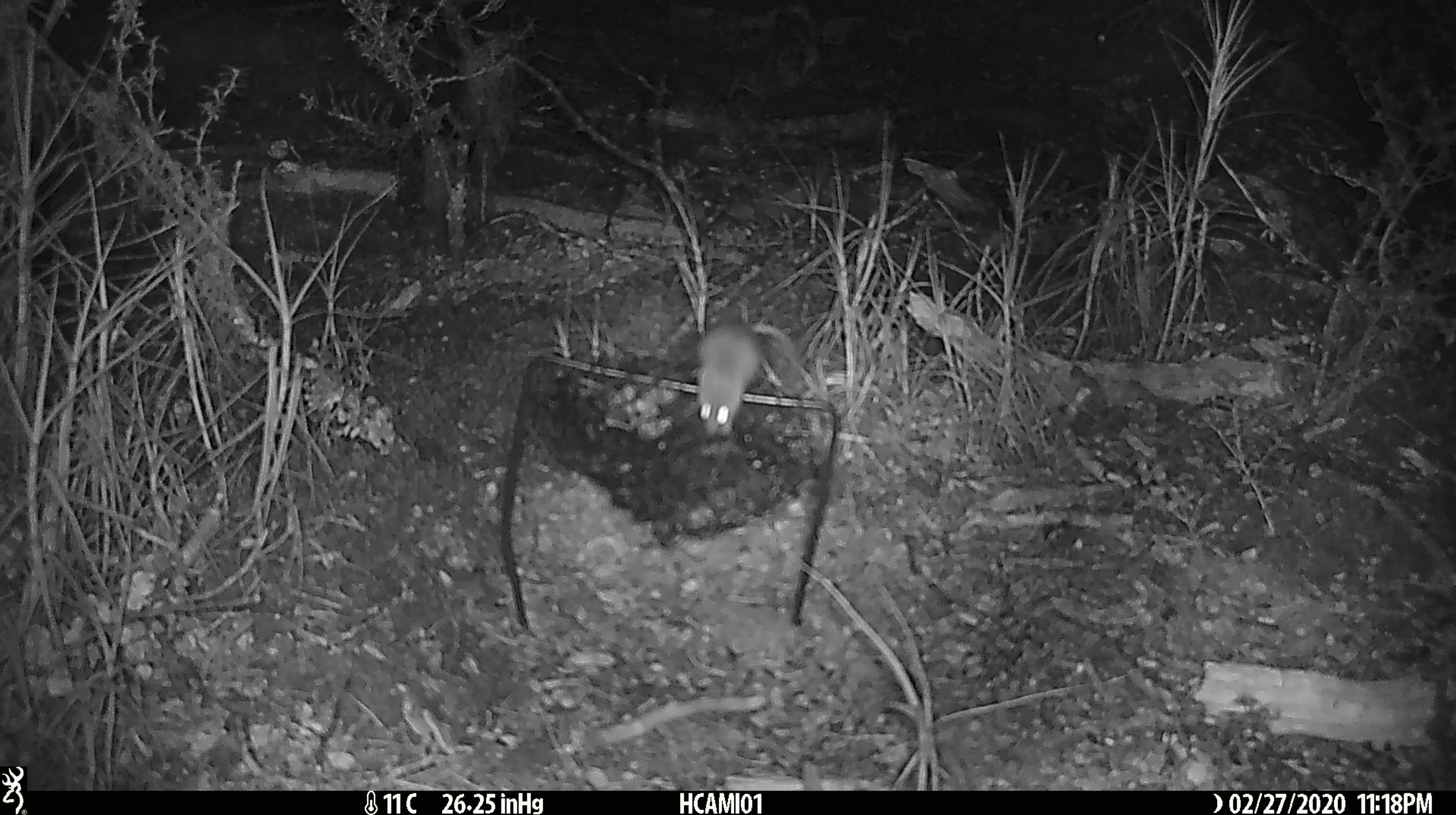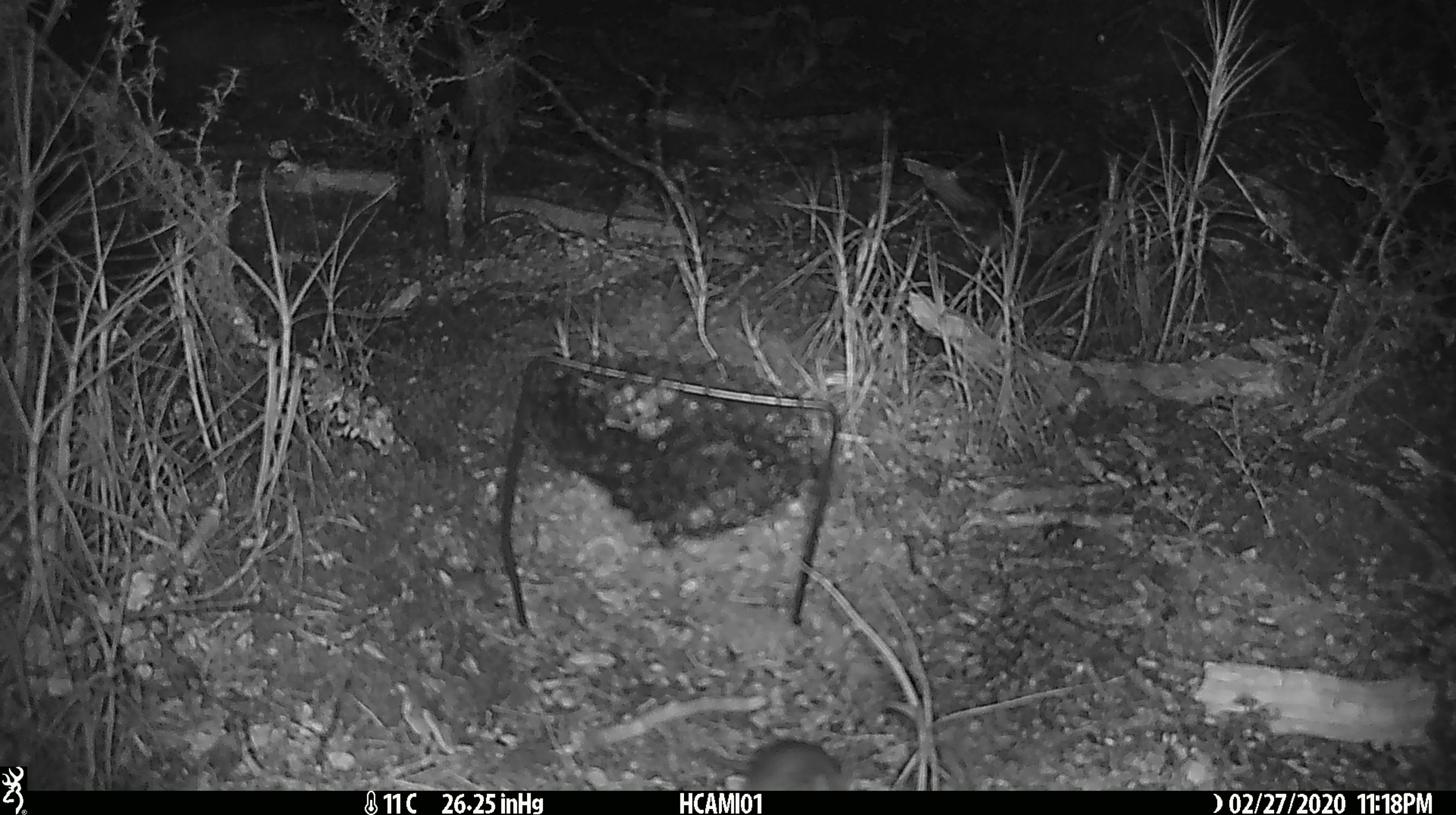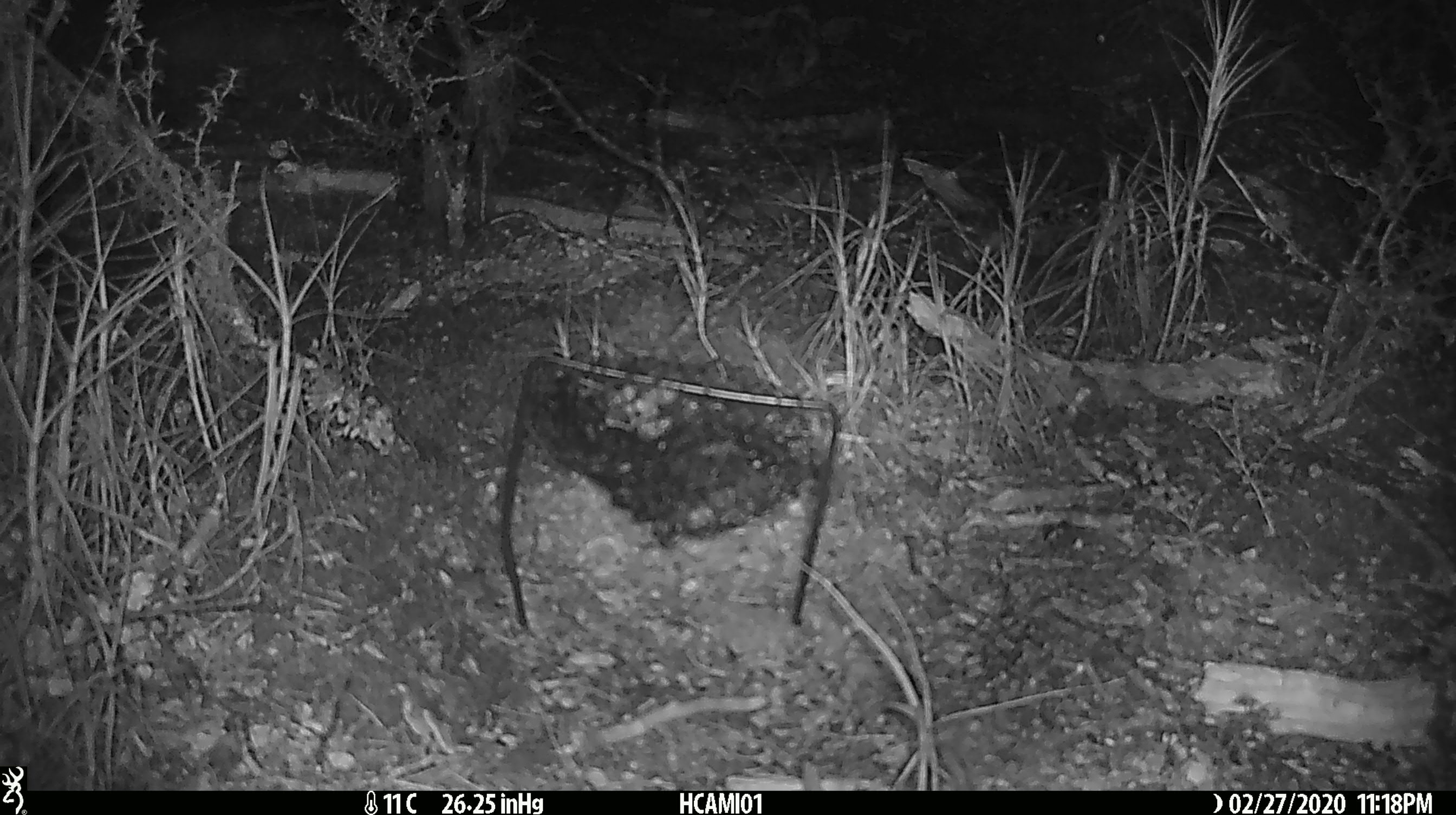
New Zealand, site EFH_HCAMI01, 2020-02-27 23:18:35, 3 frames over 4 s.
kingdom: Animalia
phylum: Chordata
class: Mammalia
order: Rodentia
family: Muridae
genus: Mus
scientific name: Mus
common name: mouse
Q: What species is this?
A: Mouse (Mus).